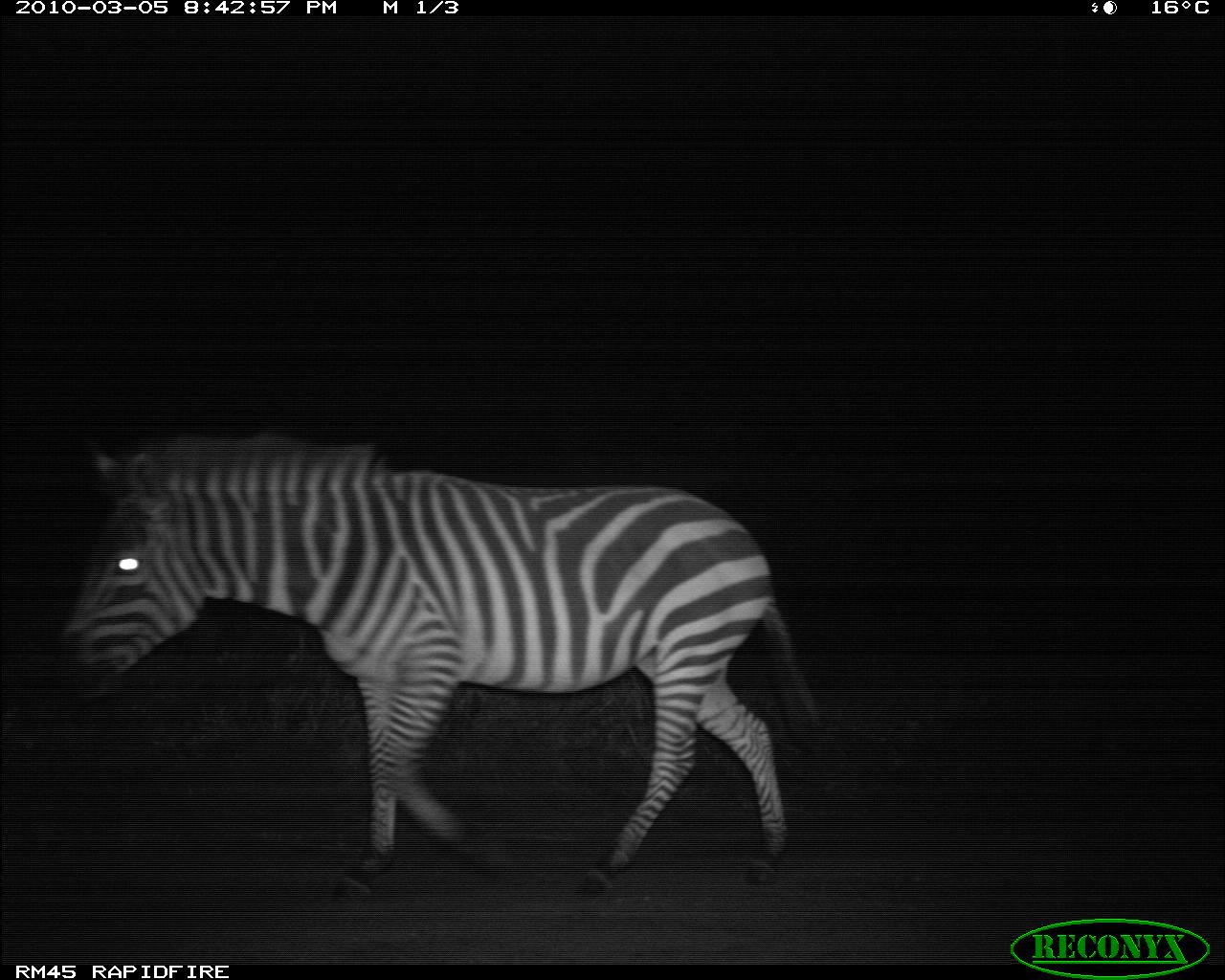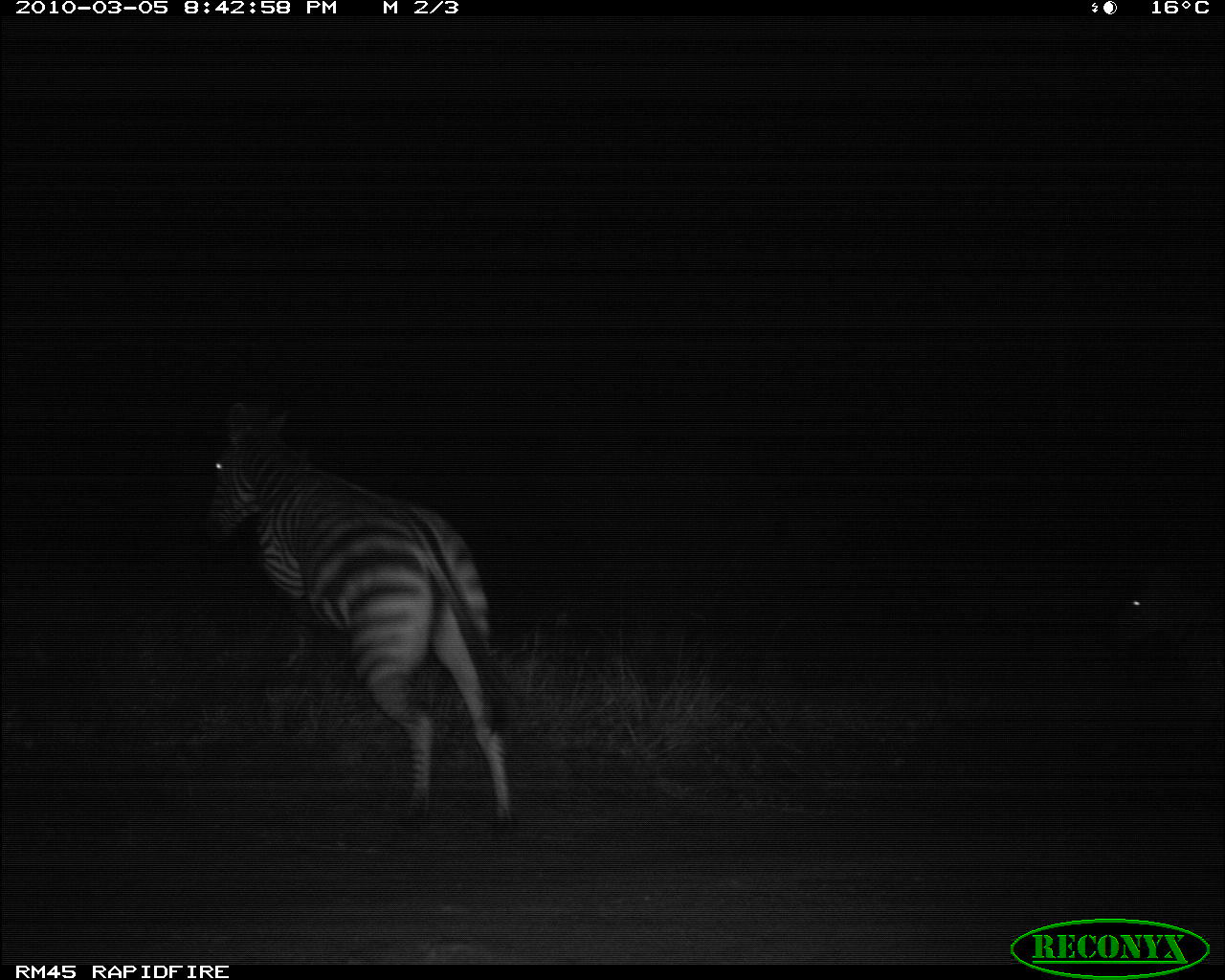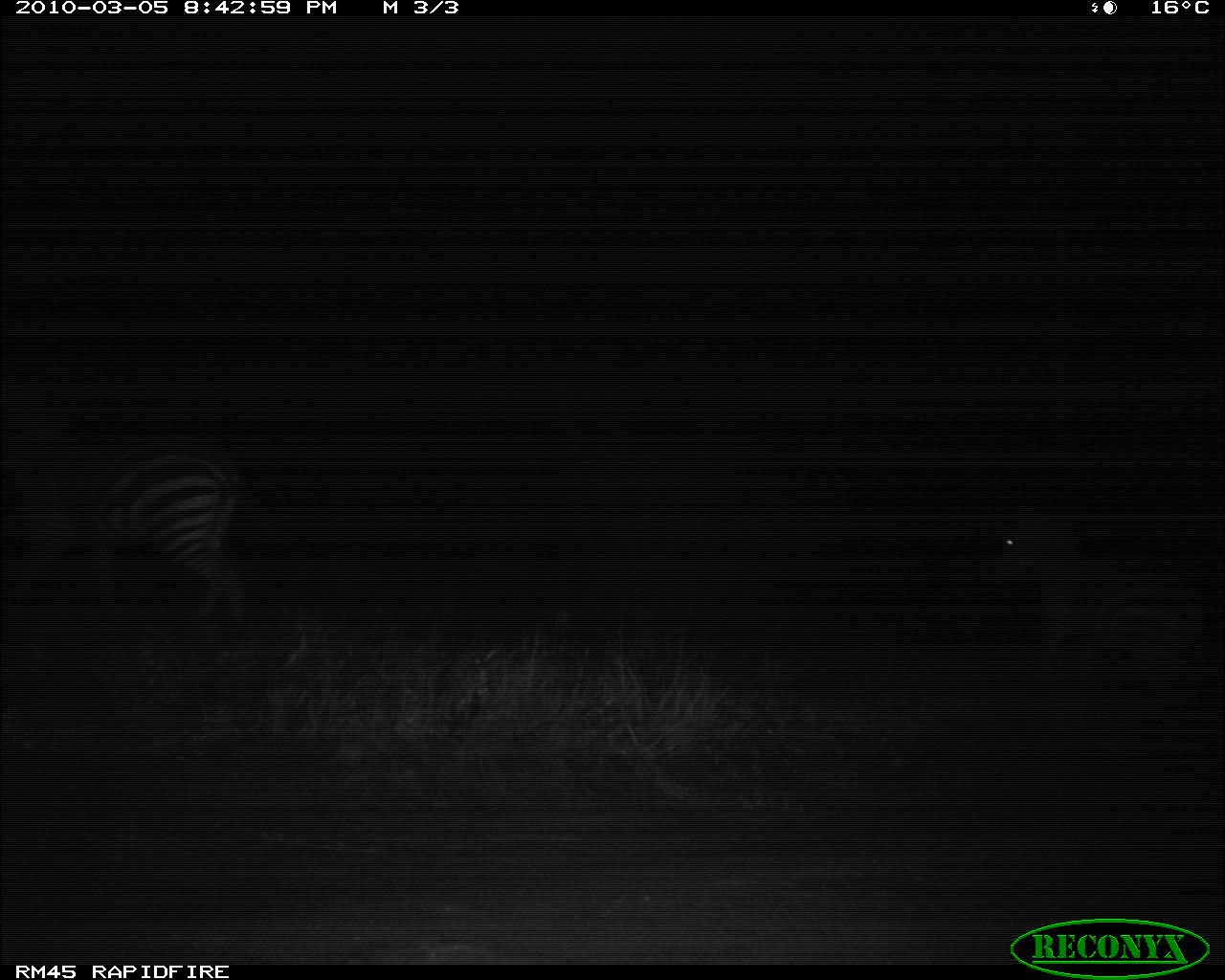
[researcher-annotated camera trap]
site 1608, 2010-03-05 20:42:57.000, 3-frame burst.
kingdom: Animalia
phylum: Chordata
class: Mammalia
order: Perissodactyla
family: Equidae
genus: Equus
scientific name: Equus quagga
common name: plains zebra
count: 1